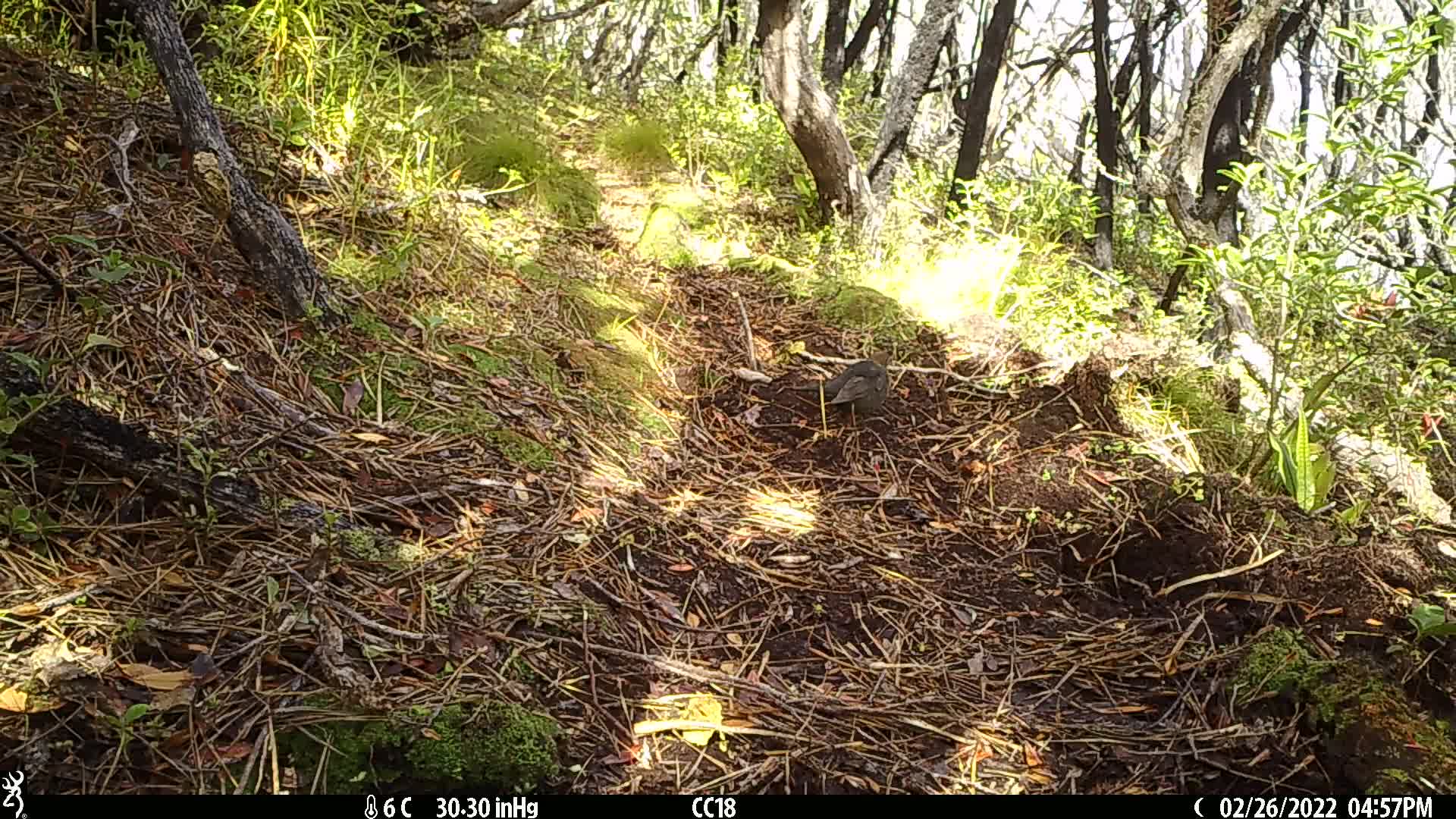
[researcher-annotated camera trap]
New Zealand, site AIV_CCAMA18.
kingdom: Animalia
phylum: Chordata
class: Aves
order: Passeriformes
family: Turdidae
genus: Turdus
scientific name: Turdus merula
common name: eurasian blackbird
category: blackbird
Blackbird (eurasian blackbird) (Turdus merula).